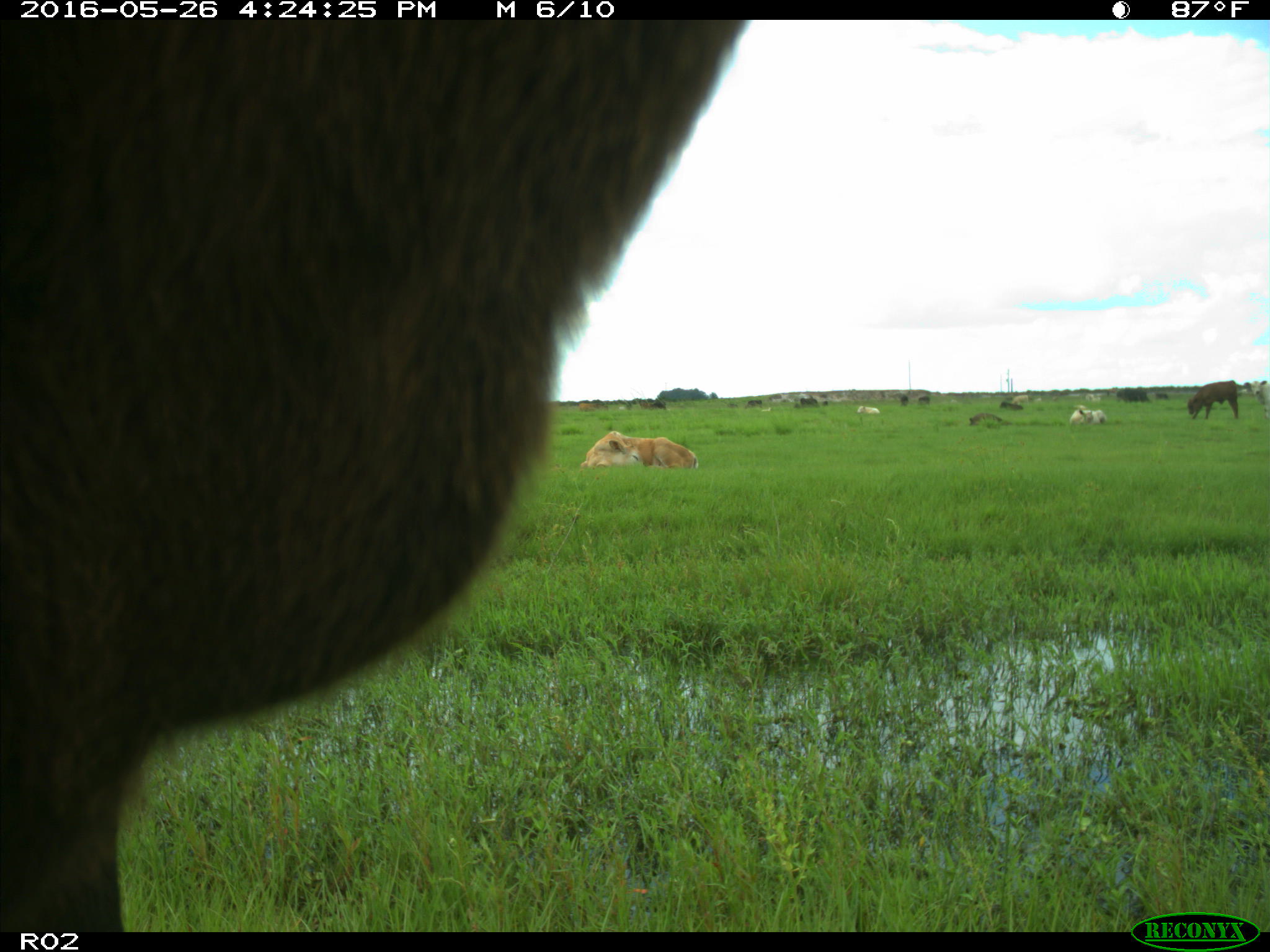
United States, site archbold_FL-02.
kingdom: Animalia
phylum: Chordata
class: Mammalia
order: Artiodactyla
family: Bovidae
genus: Bos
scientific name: Bos taurus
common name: domestic cow